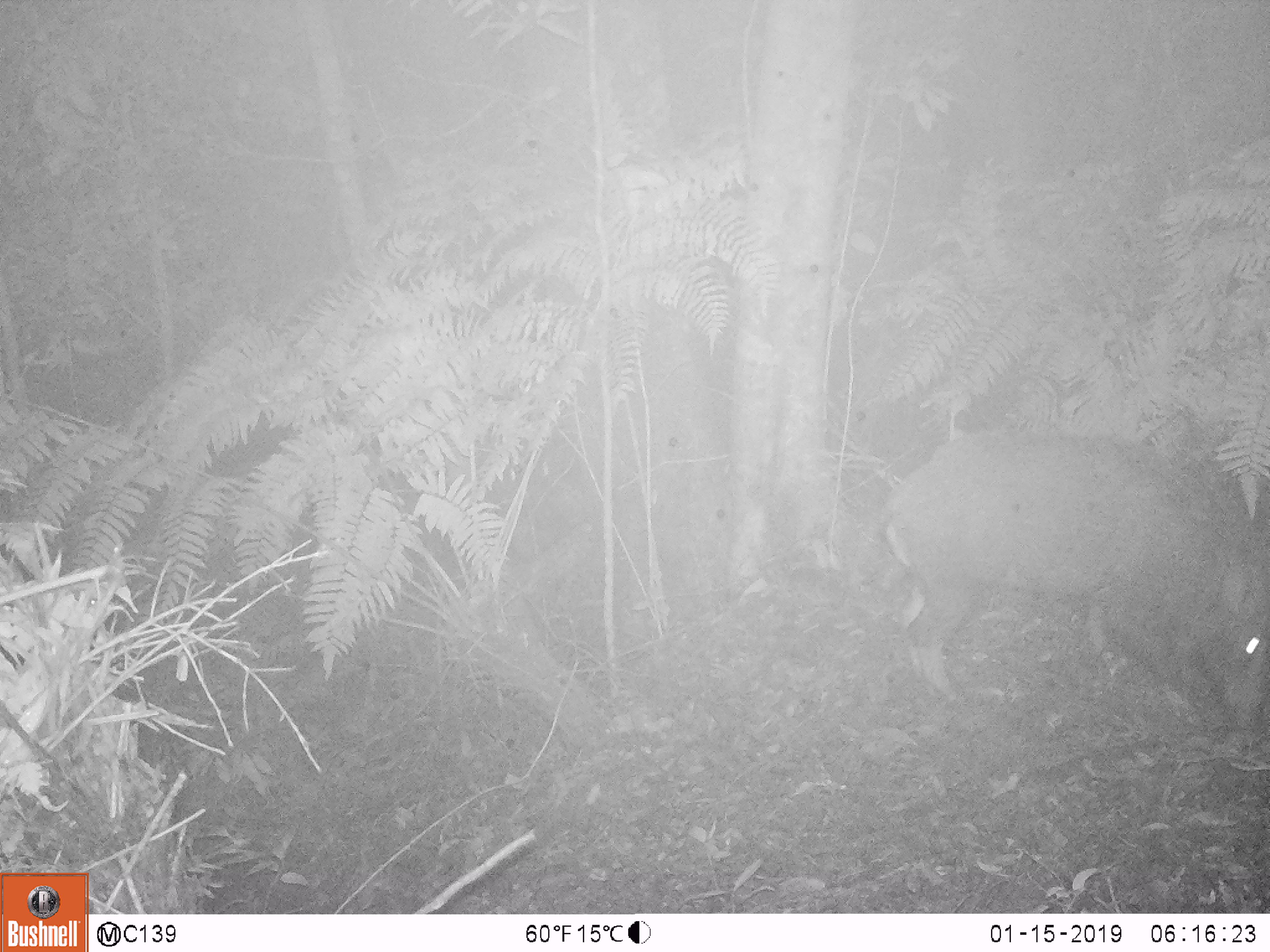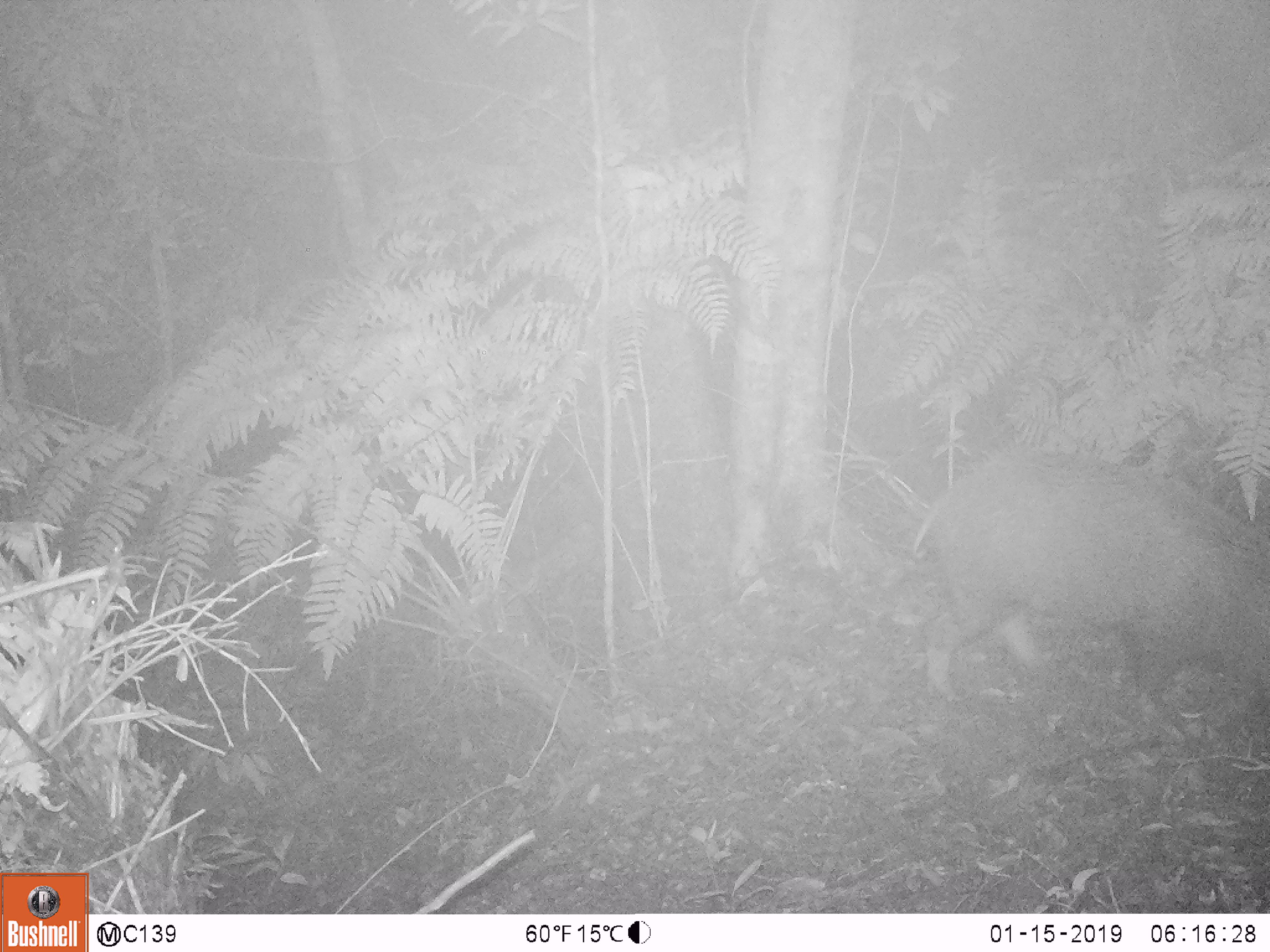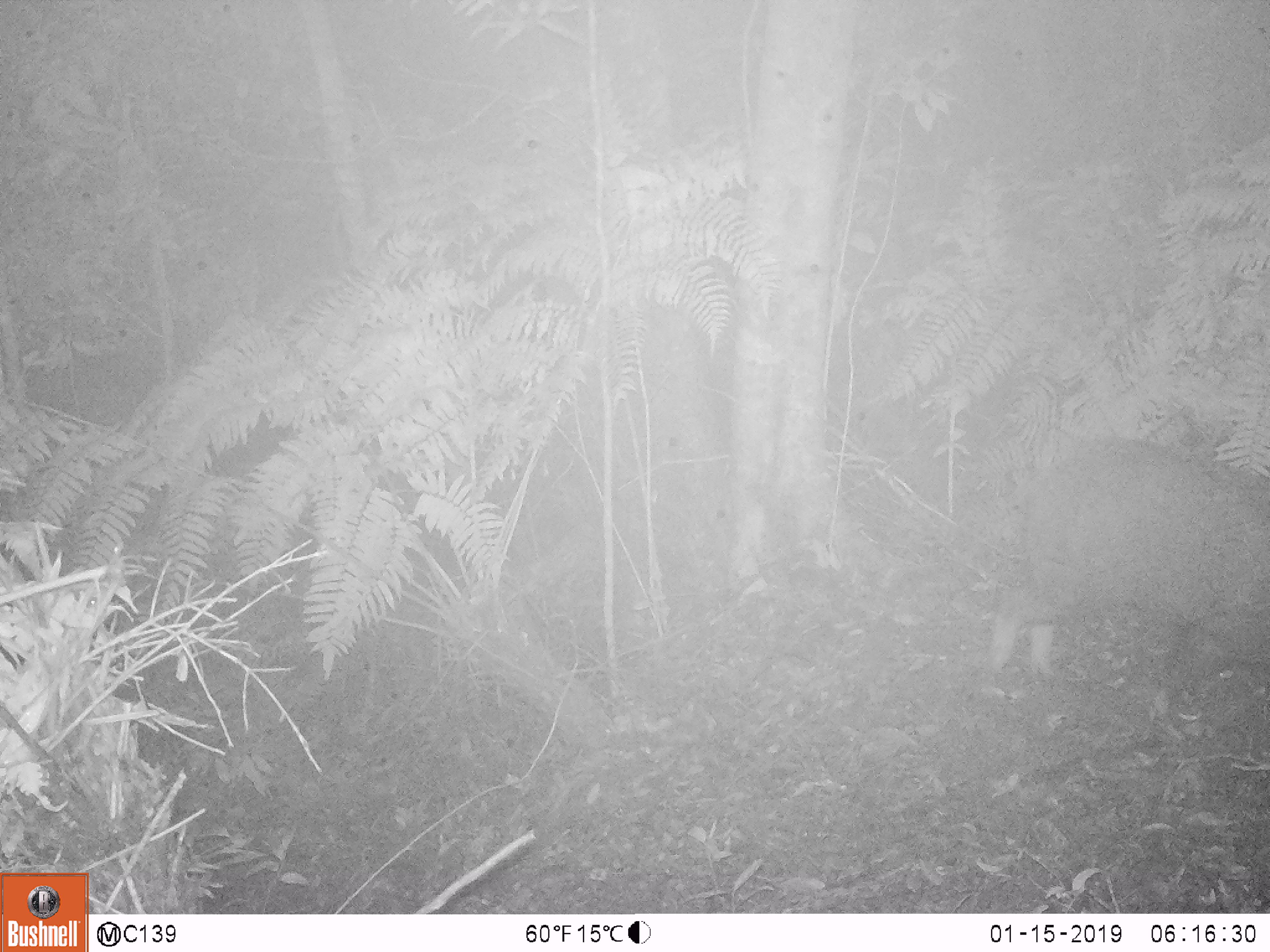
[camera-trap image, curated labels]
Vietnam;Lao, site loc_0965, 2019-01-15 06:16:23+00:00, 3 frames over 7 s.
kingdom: Animalia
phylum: Chordata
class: Mammalia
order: Artiodactyla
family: Suidae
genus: Sus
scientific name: Sus scrofa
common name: eurasian wild pig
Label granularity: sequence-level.